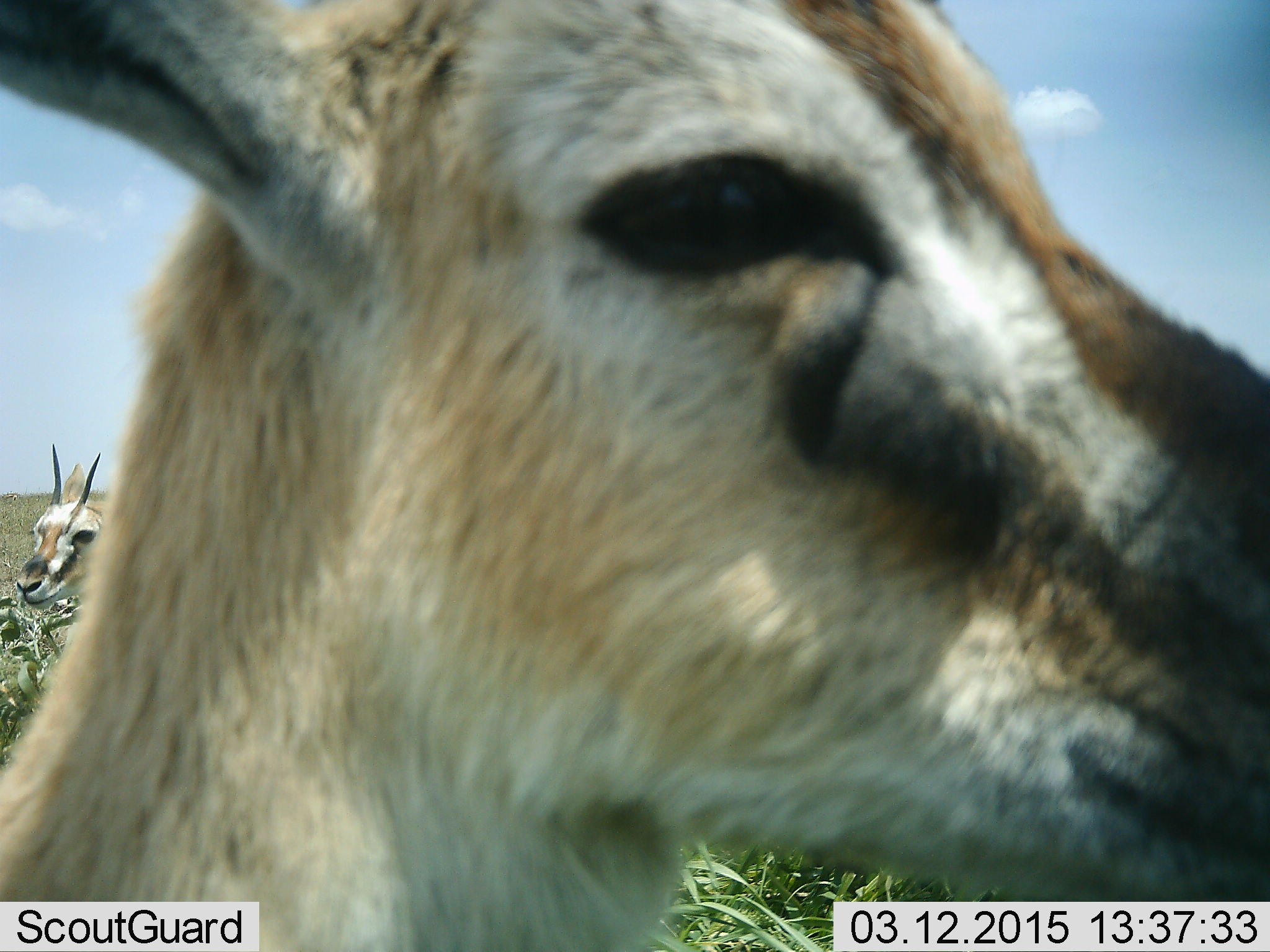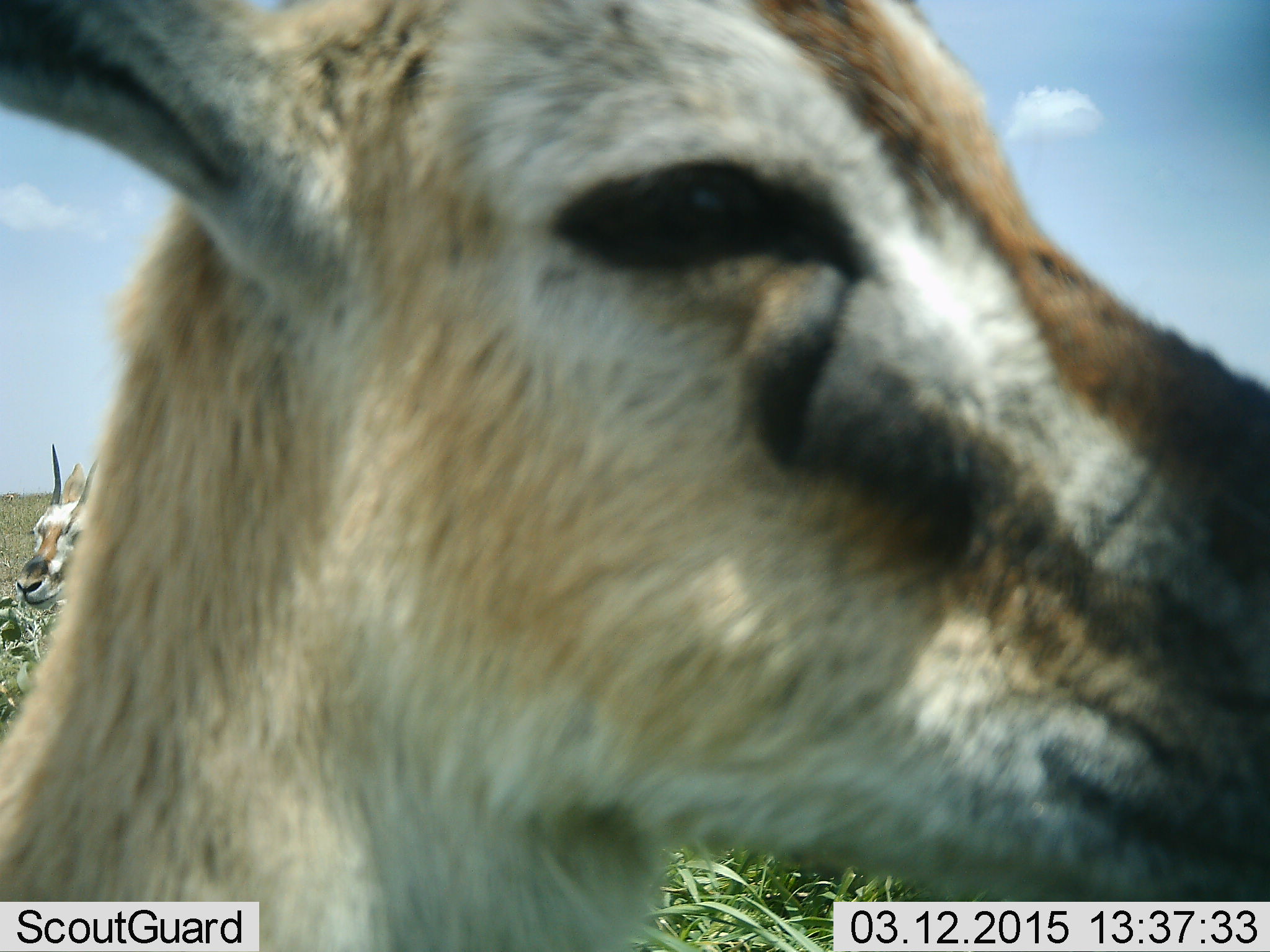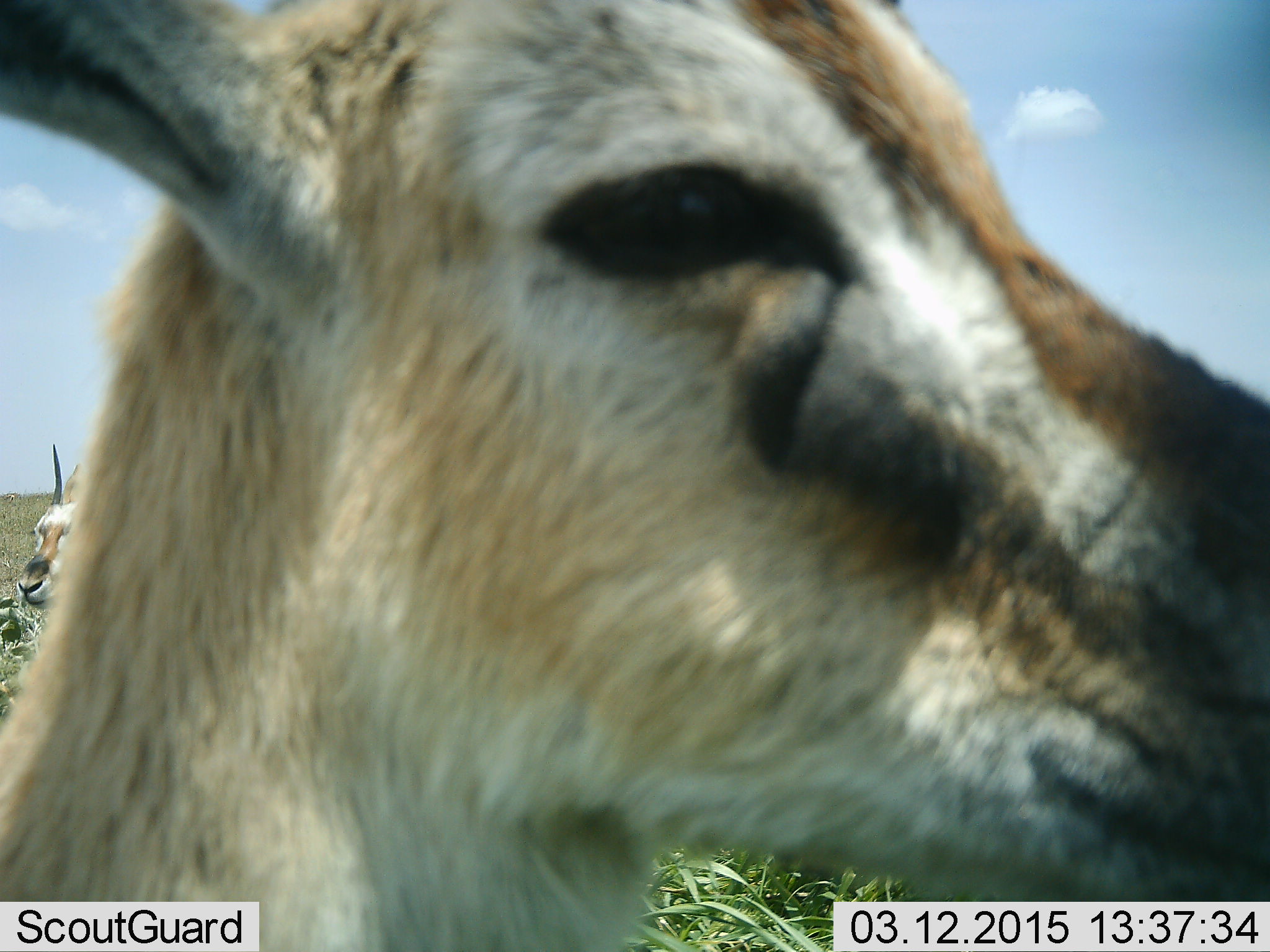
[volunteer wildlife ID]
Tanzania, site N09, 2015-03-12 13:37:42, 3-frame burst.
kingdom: Animalia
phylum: Chordata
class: Mammalia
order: Artiodactyla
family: Bovidae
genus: Eudorcas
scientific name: Eudorcas thomsonii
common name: thomson's gazelle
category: gazellethomsons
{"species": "gazellethomsons (thomson's gazelle) (Eudorcas thomsonii)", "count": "2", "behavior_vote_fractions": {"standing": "90%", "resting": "10%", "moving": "0%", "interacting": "0%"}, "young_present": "0%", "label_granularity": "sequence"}